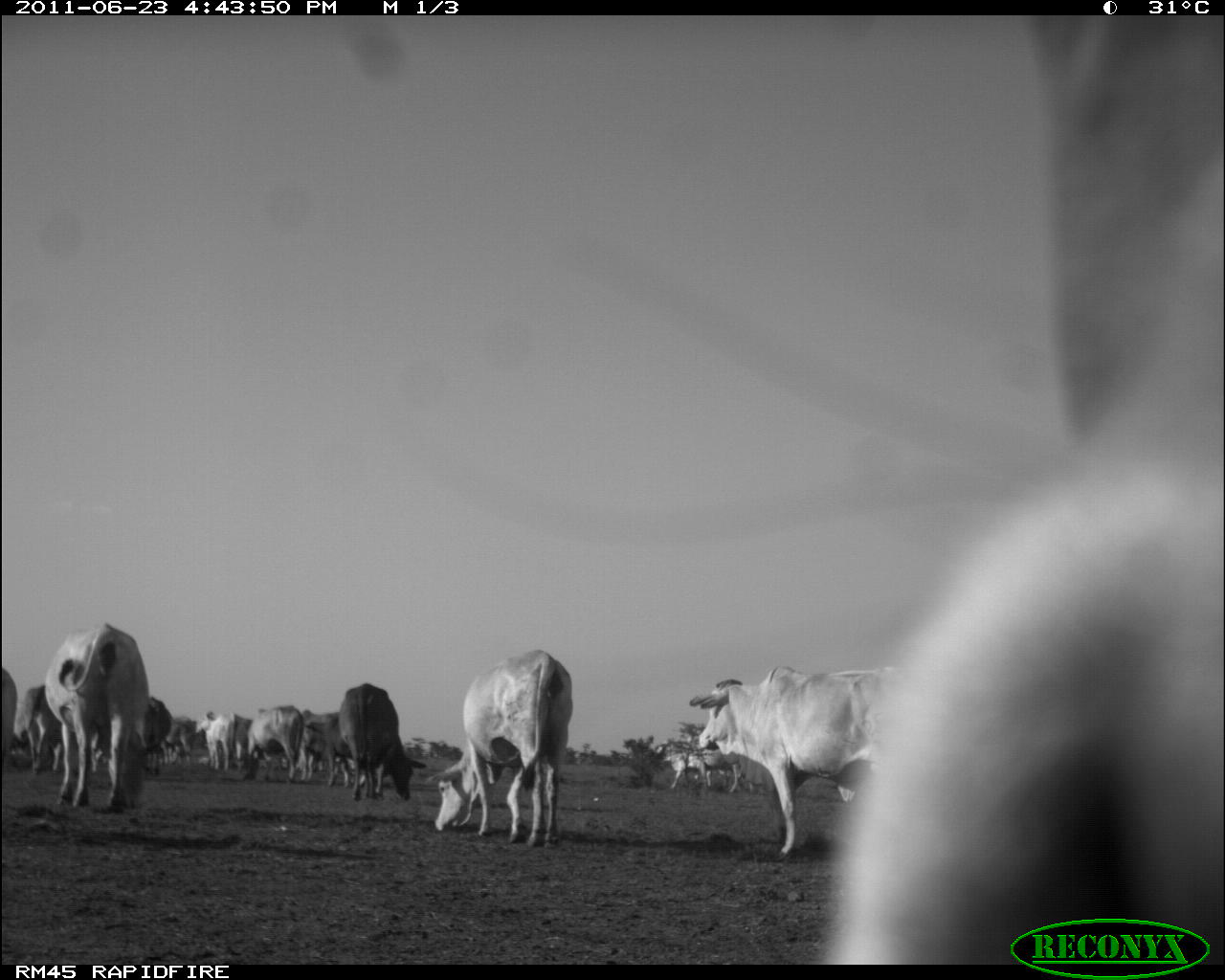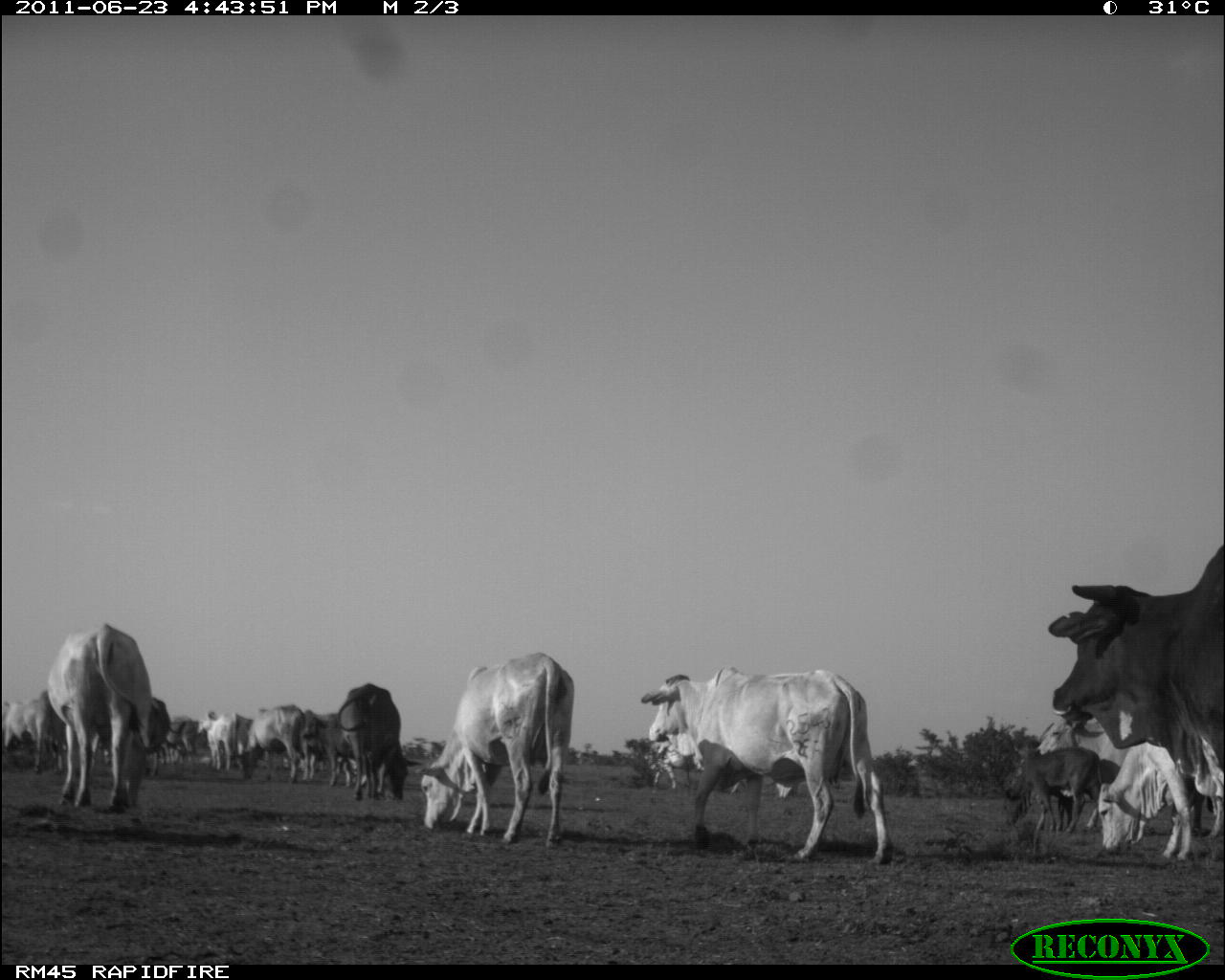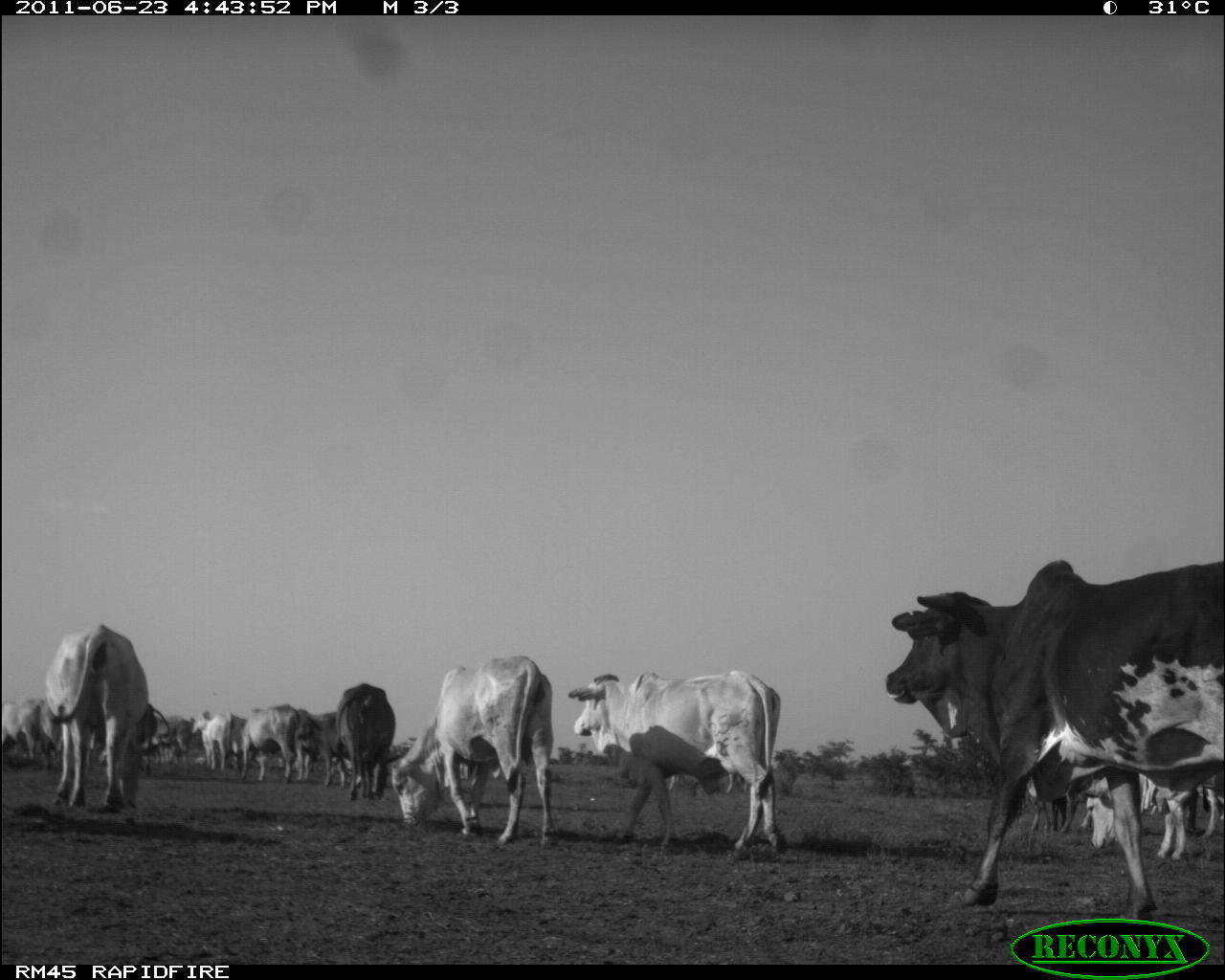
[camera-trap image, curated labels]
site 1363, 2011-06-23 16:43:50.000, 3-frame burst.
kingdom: Animalia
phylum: Chordata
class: Mammalia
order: Artiodactyla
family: Bovidae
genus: Bos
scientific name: Bos taurus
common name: domestic cattle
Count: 14.